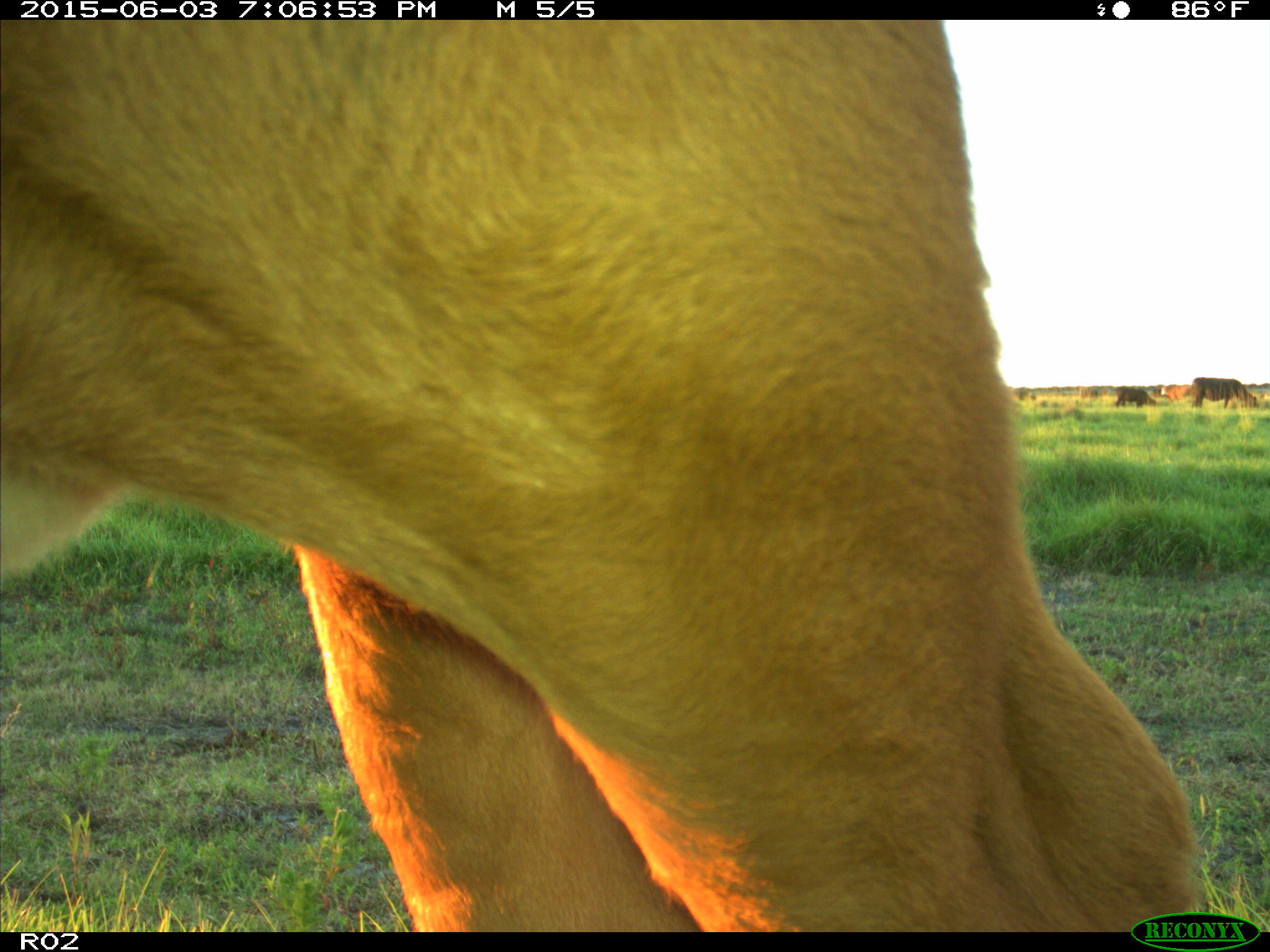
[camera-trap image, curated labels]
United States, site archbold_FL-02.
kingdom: Animalia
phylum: Chordata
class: Mammalia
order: Artiodactyla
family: Bovidae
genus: Bos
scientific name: Bos taurus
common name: domestic cow